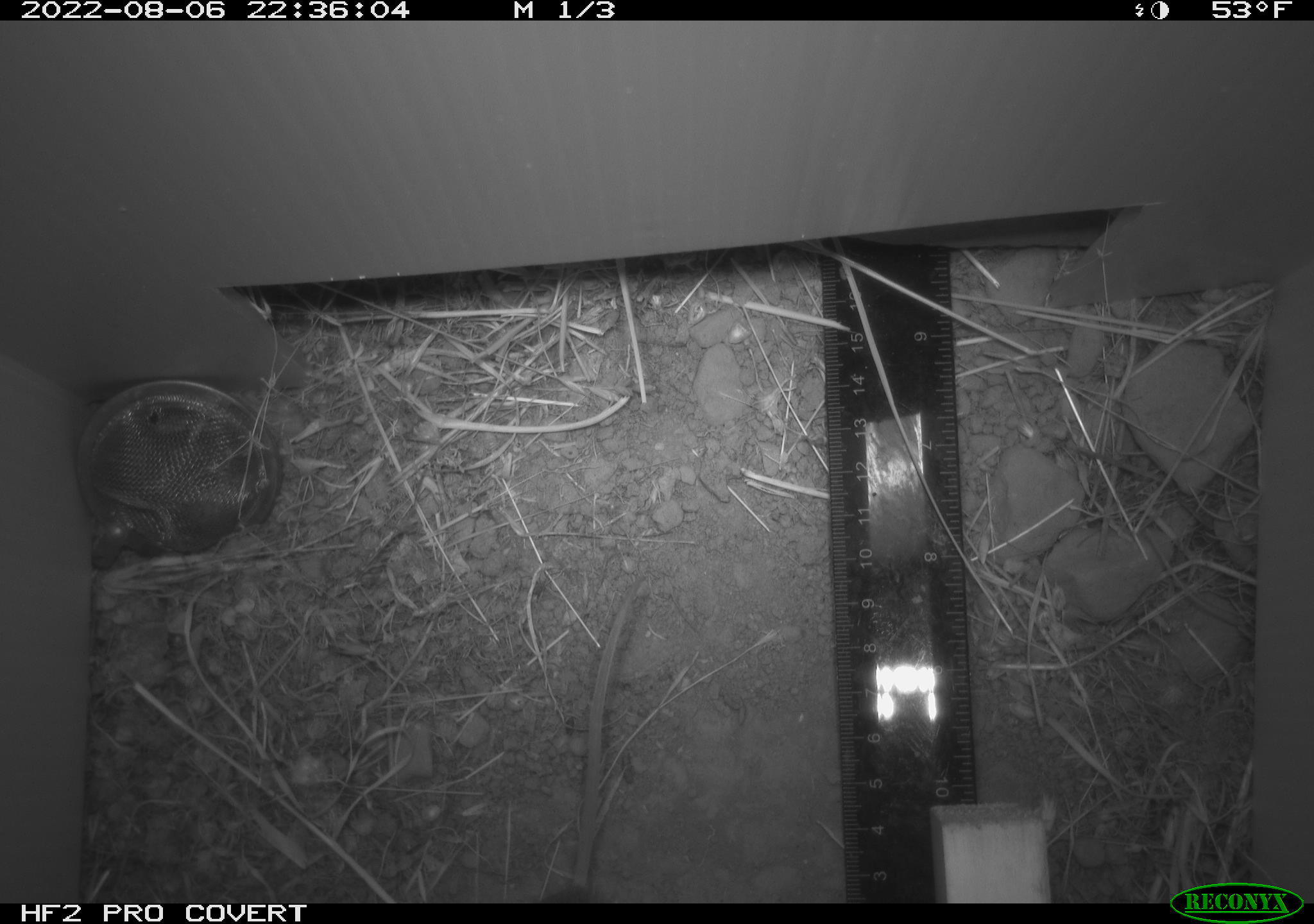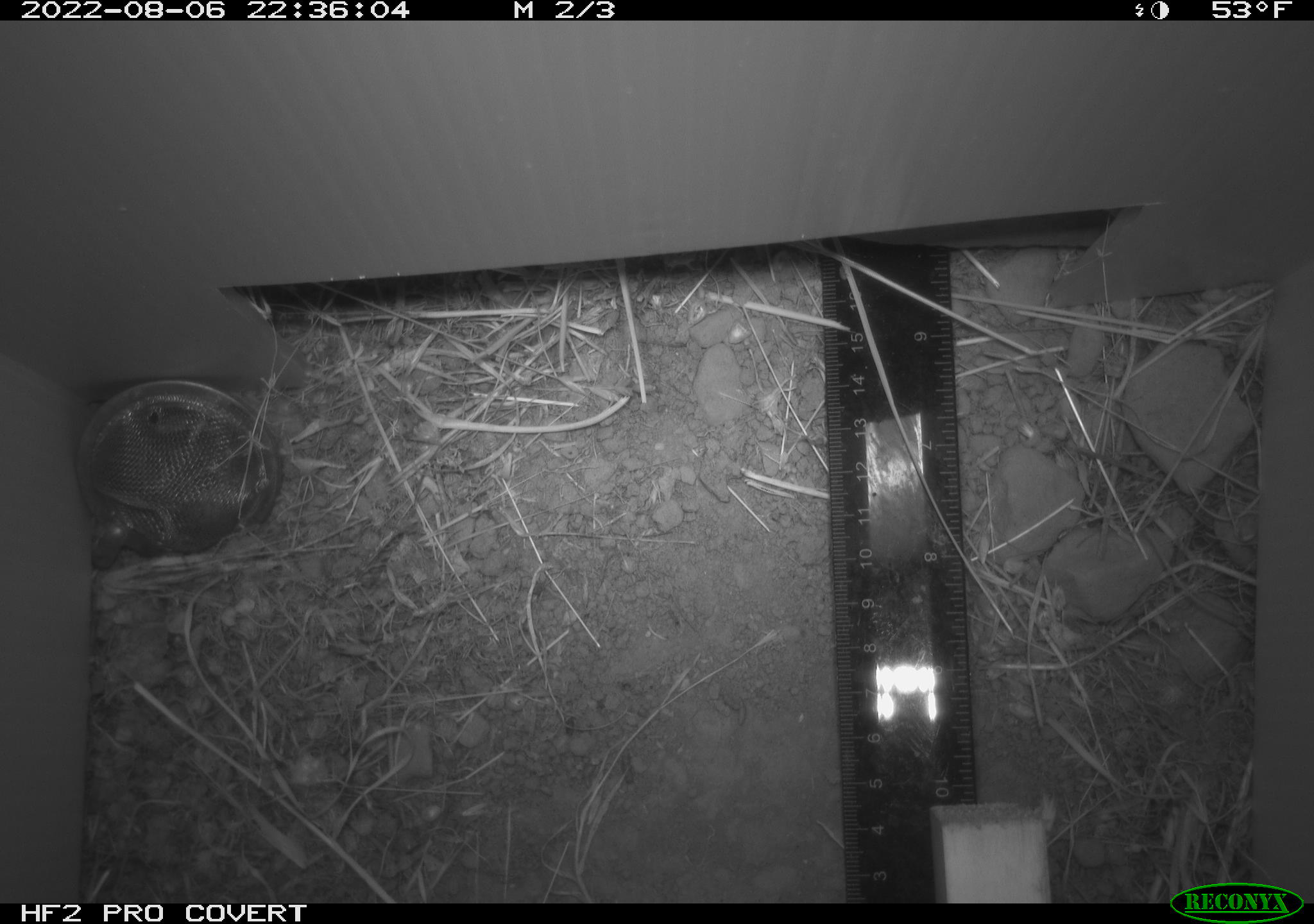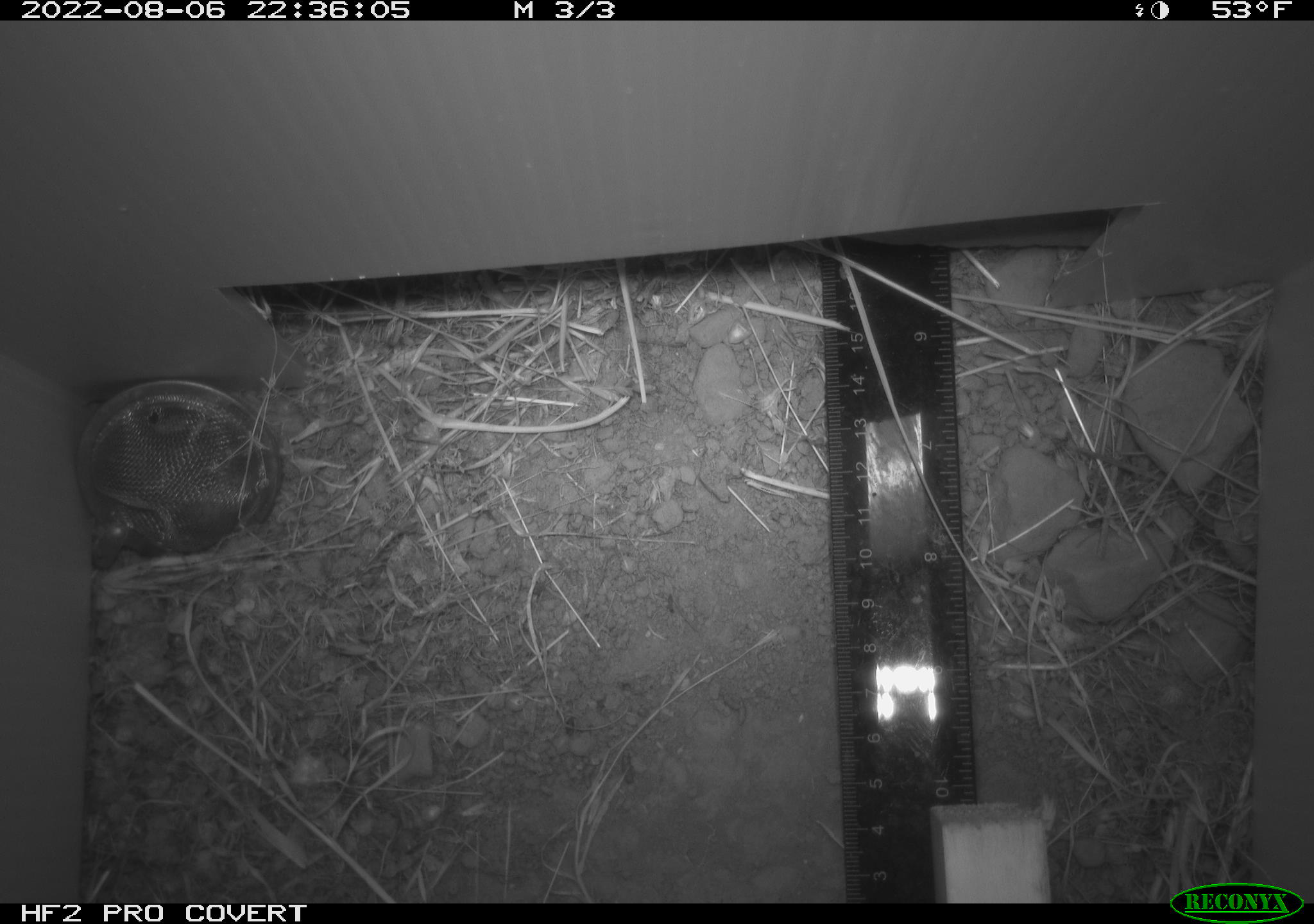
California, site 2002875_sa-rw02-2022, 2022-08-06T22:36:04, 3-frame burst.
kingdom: Animalia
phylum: Chordata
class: Mammalia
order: Rodentia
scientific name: Rodentia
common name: mouse species